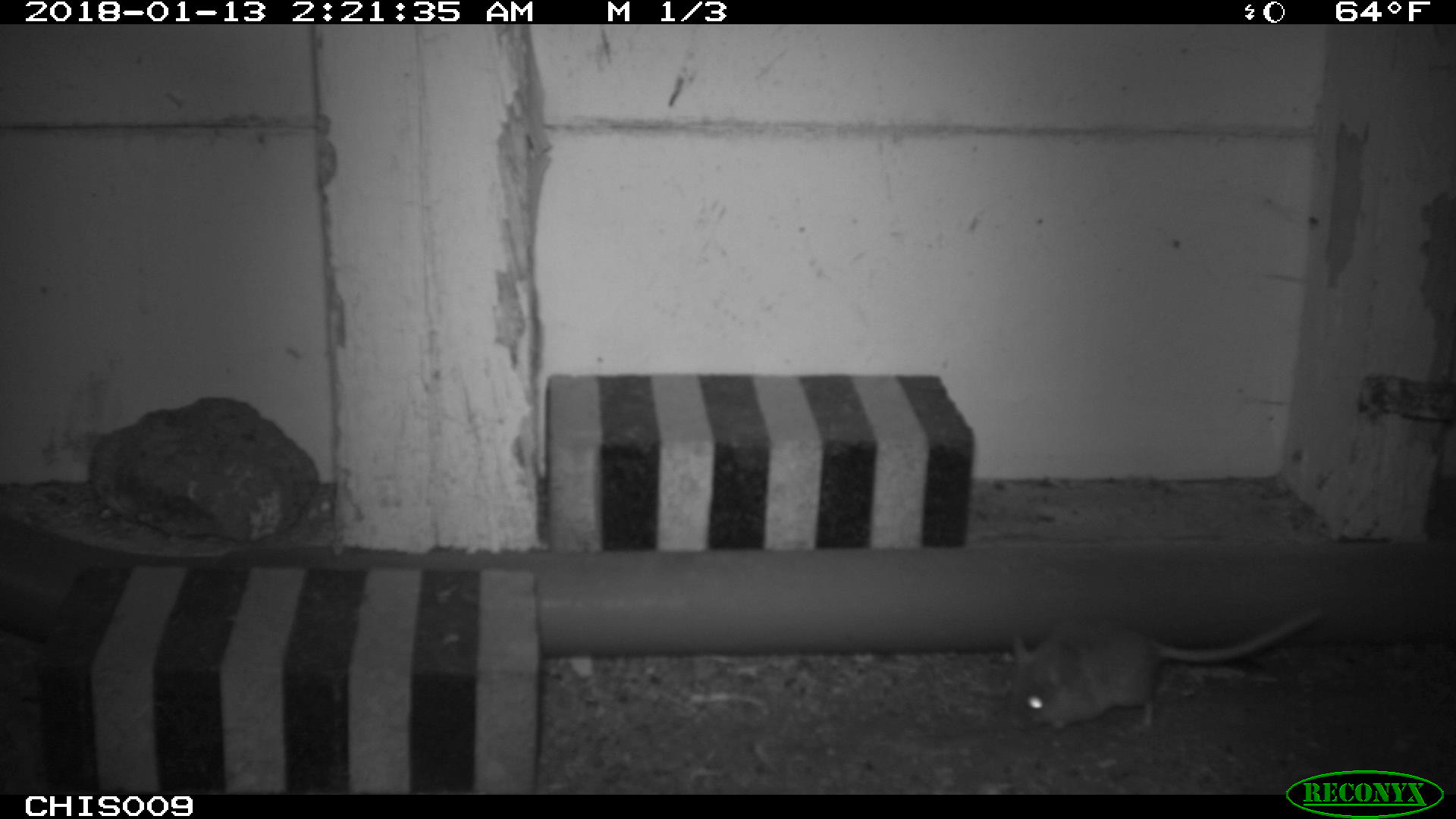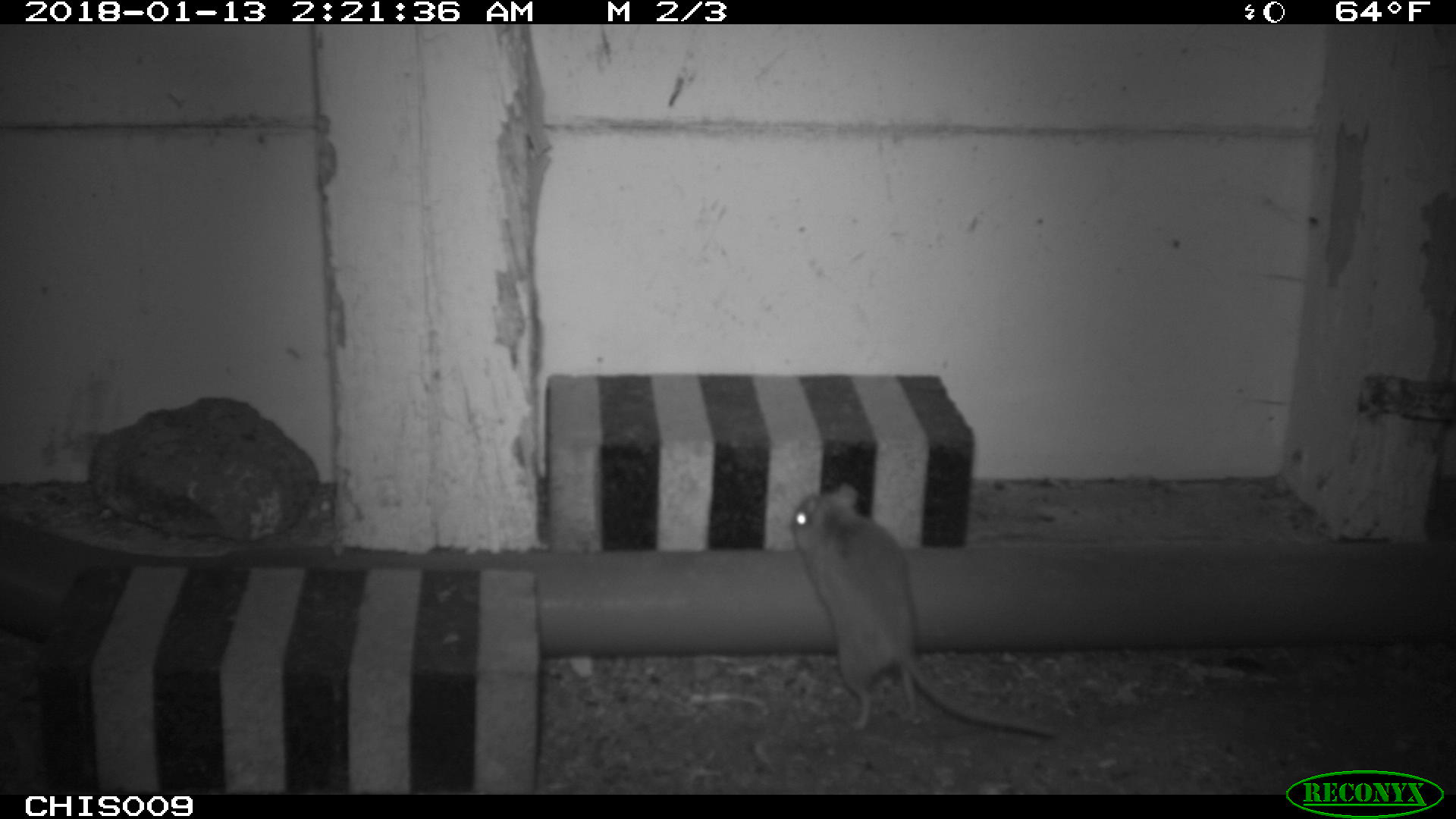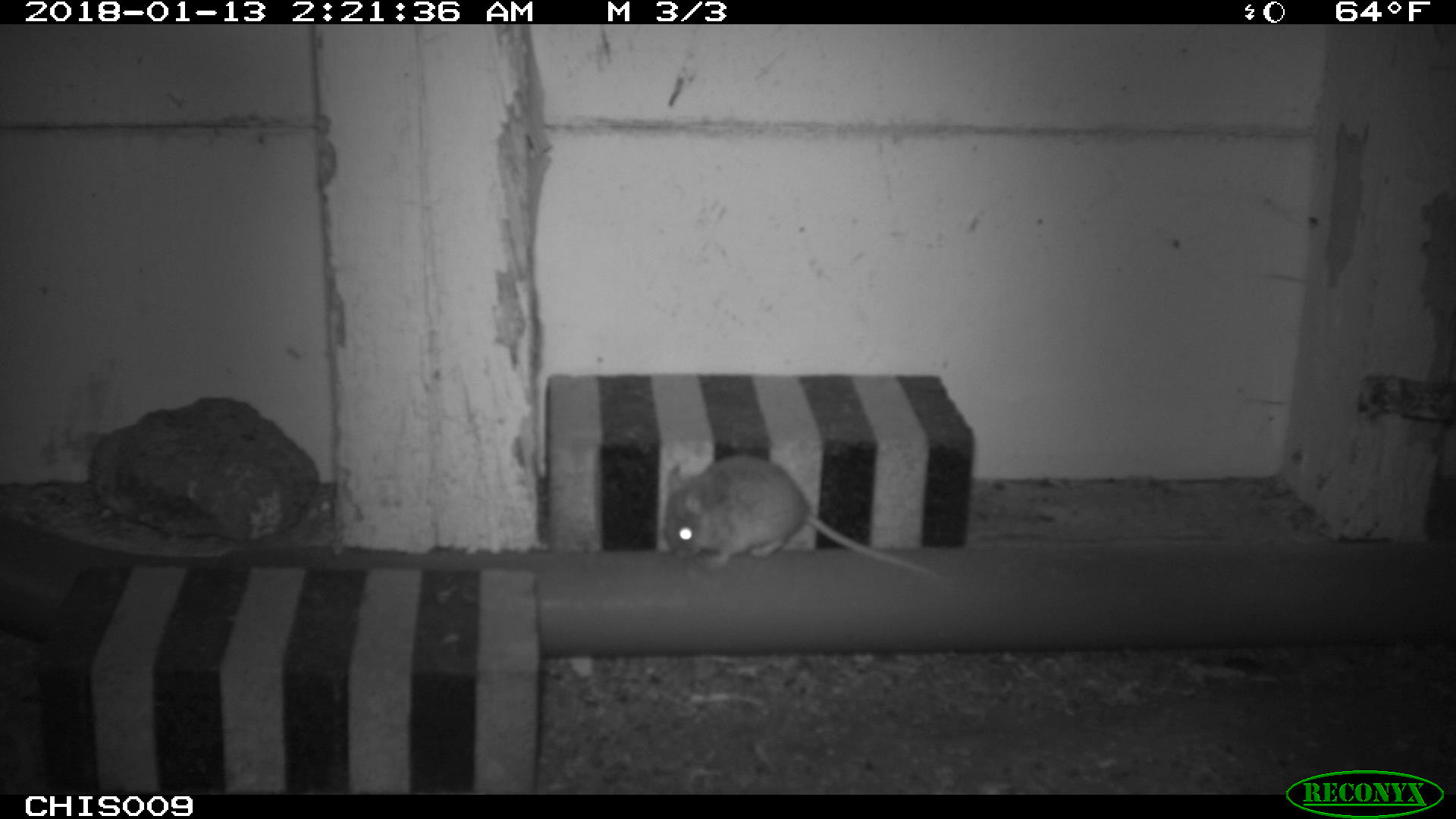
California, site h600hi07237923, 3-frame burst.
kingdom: Animalia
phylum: Chordata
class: Mammalia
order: Rodentia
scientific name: Rodentia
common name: rodent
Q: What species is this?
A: Rodent (Rodentia).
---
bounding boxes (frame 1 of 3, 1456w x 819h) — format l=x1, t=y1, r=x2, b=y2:
rodent: l=1001, t=605, r=1326, b=733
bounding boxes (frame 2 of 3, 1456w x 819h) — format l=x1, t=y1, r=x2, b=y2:
rodent: l=789, t=481, r=1061, b=736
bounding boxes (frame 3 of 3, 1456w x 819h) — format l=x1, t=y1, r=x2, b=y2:
rodent: l=662, t=453, r=947, b=580